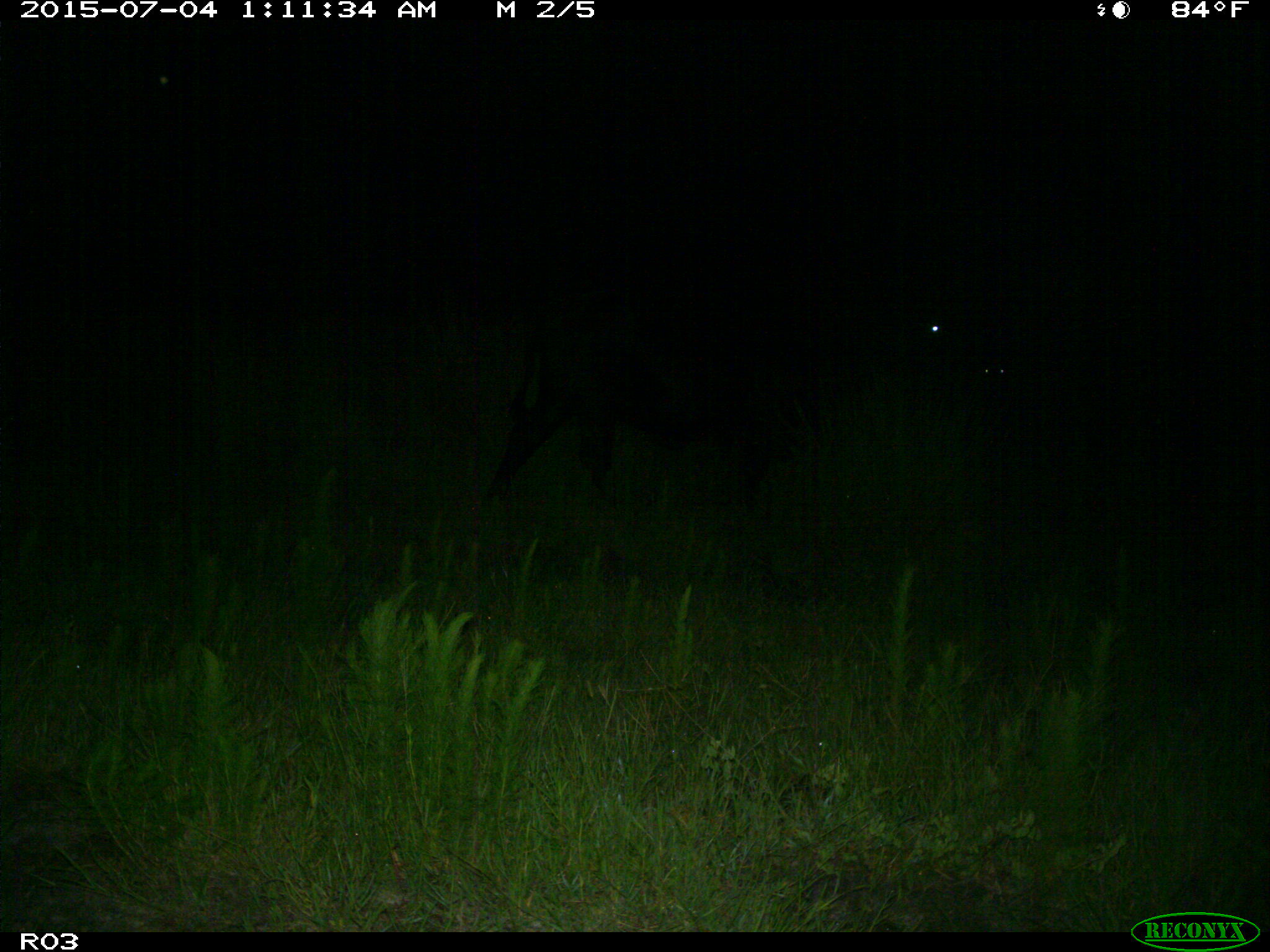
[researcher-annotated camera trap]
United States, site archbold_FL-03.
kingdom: Animalia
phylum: Chordata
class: Mammalia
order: Artiodactyla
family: Bovidae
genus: Bos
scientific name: Bos taurus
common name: domestic cow